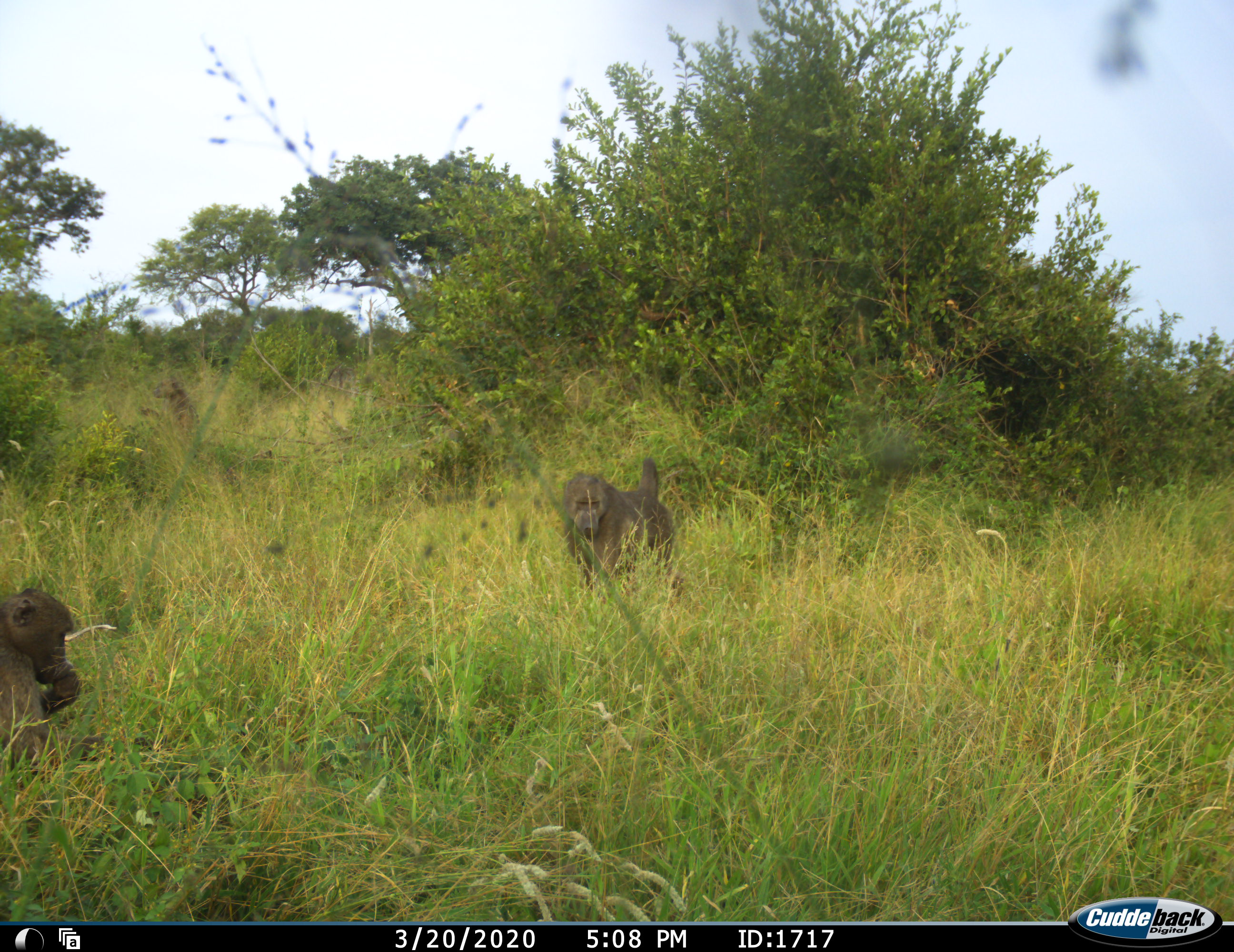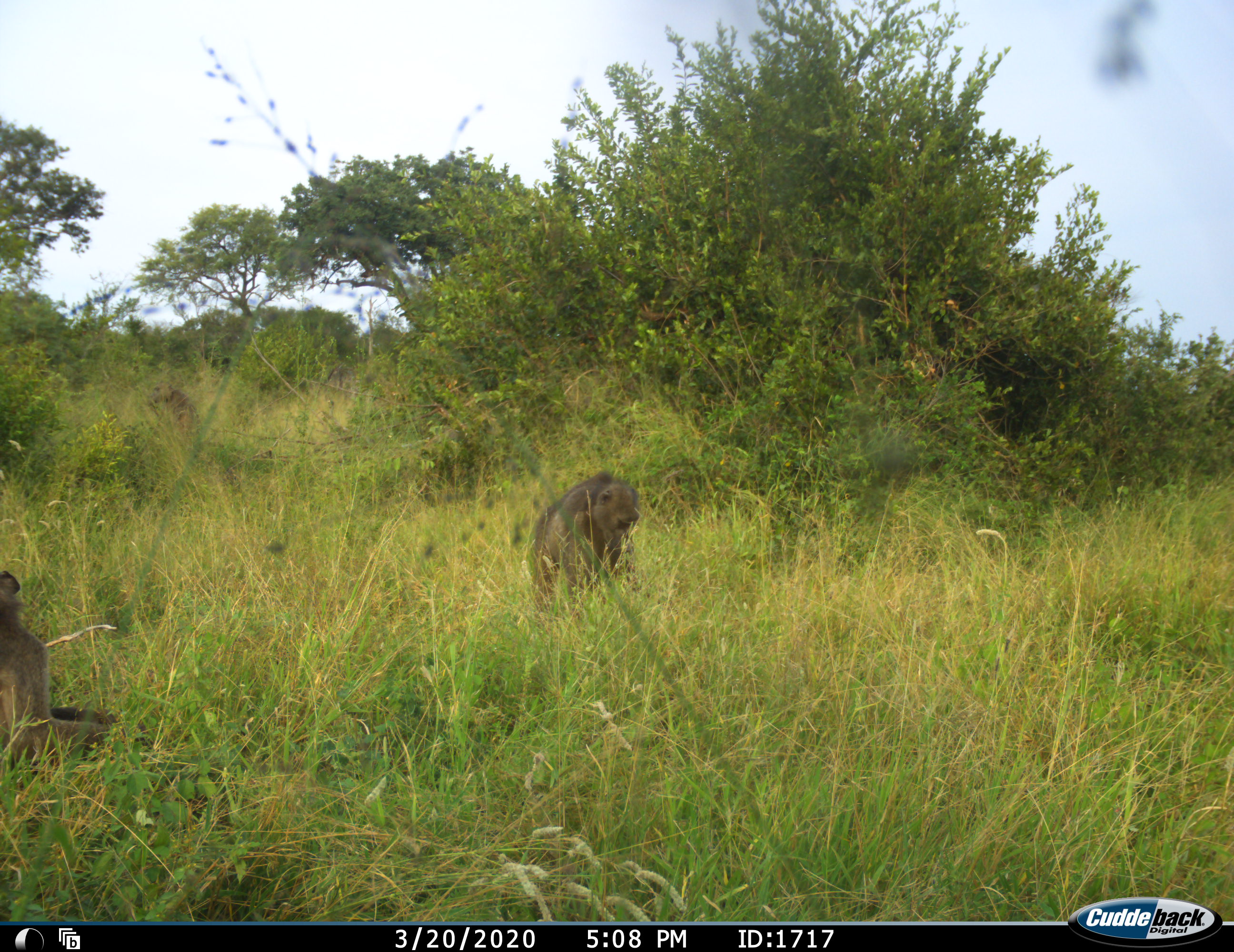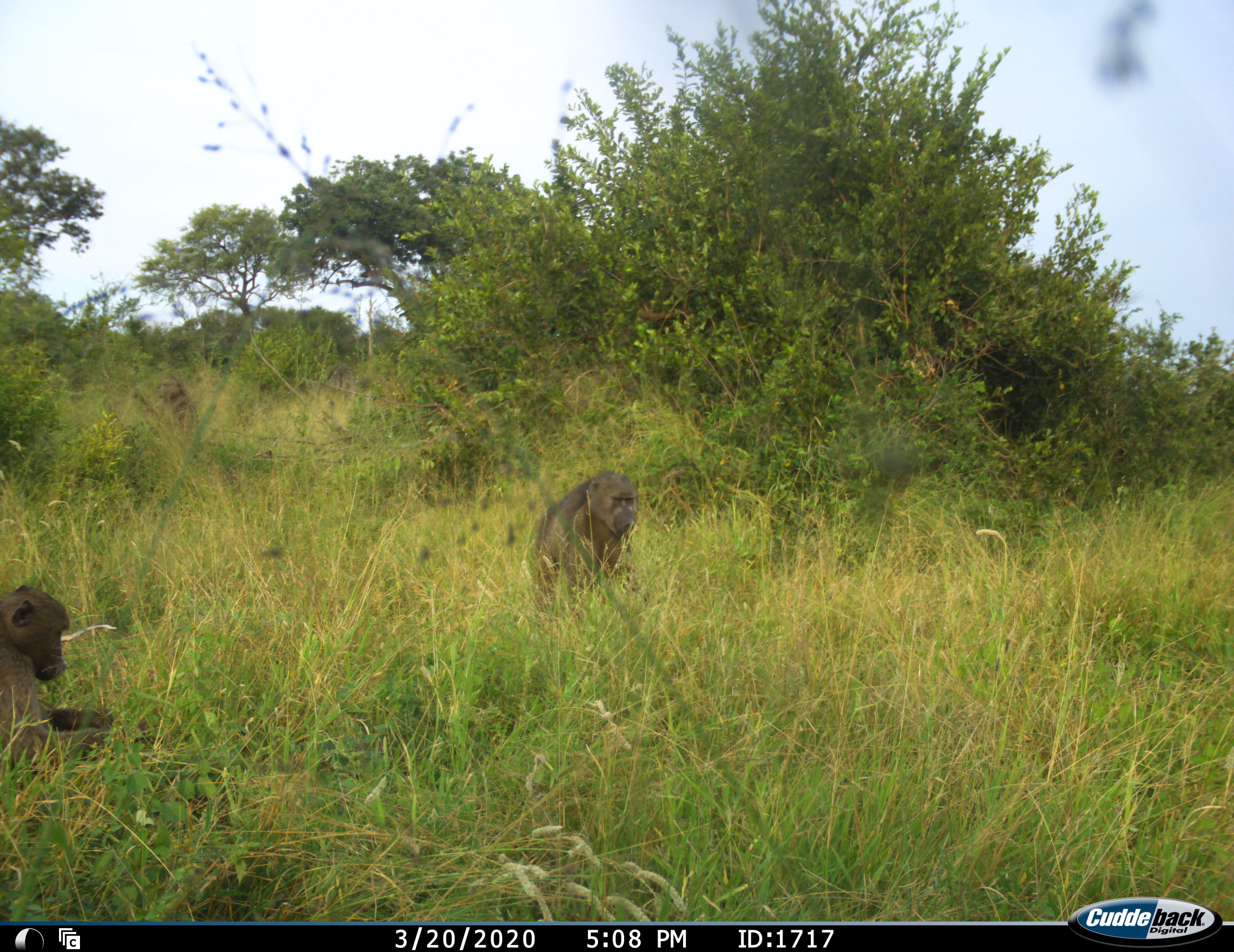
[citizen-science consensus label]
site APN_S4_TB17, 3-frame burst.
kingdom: Animalia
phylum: Chordata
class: Mammalia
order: Primates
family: Cercopithecidae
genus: Papio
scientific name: Papio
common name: baboon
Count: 2.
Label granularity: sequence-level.